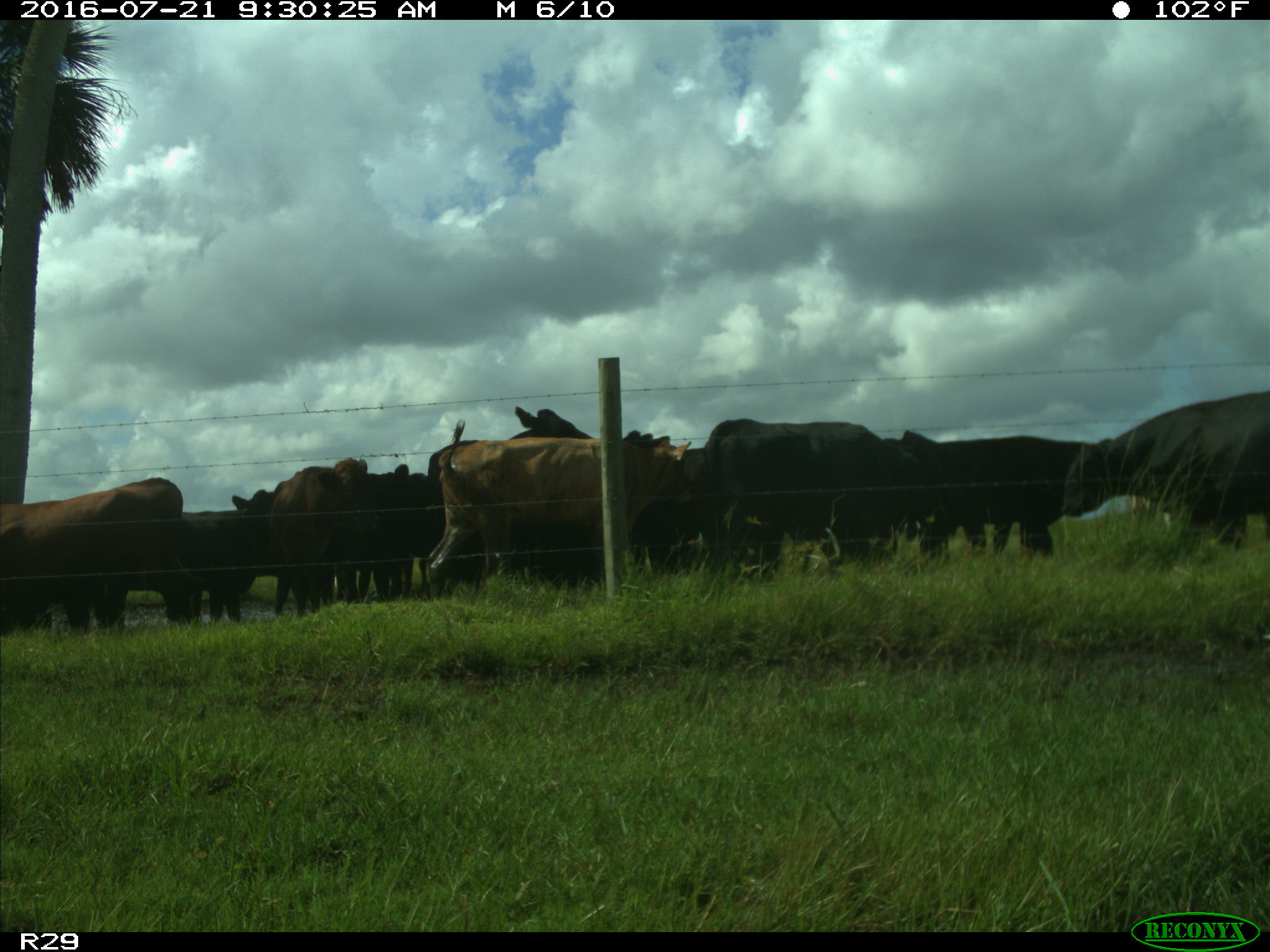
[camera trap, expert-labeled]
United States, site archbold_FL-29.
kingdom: Animalia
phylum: Chordata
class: Mammalia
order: Artiodactyla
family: Bovidae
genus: Bos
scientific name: Bos taurus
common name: domestic cow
Bos taurus (domestic cow).